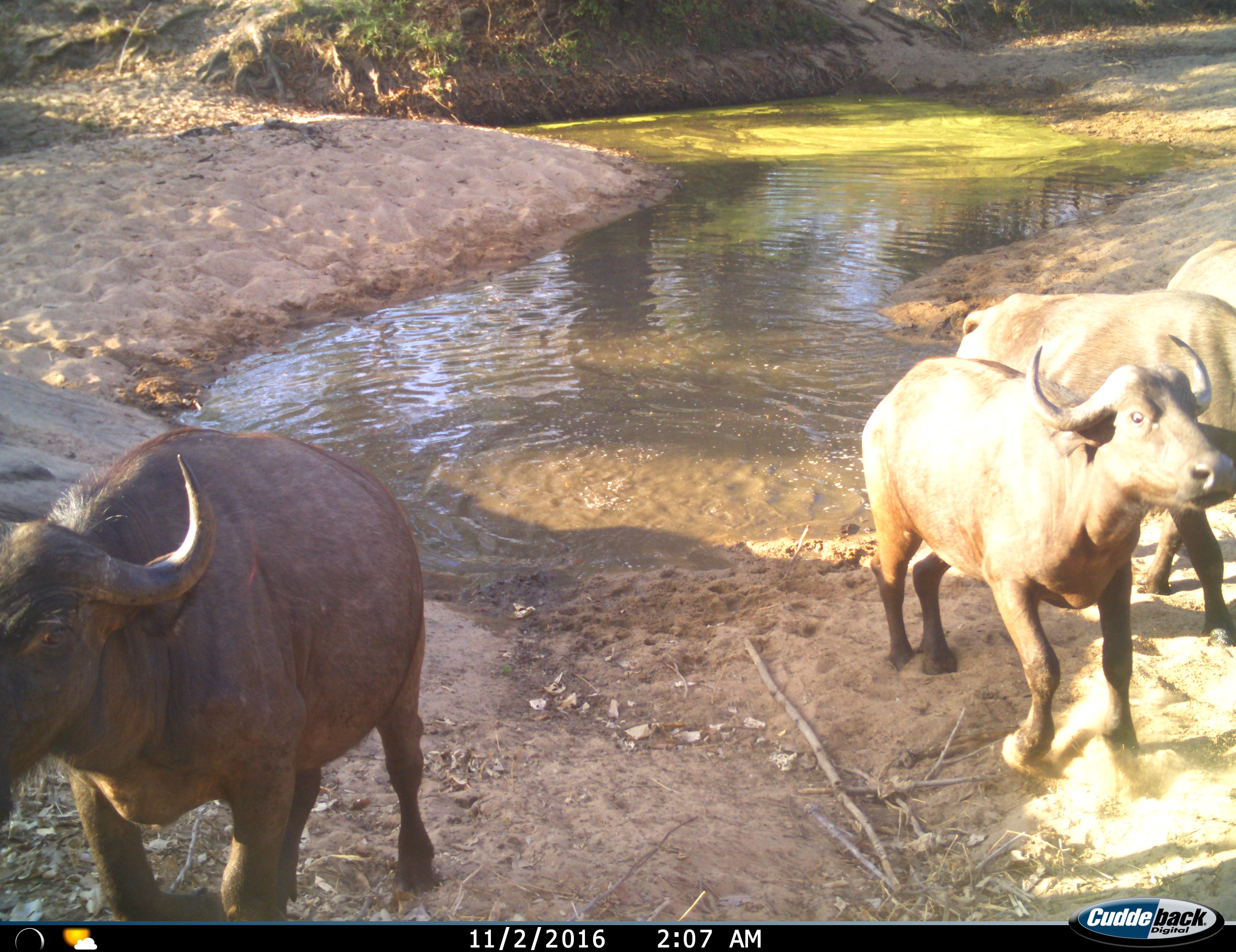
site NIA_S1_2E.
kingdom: Animalia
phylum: Chordata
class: Mammalia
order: Artiodactyla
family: Bovidae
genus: Syncerus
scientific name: Syncerus caffer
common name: african buffalo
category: buffalo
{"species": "buffalo (african buffalo) (Syncerus caffer)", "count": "4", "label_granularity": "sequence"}